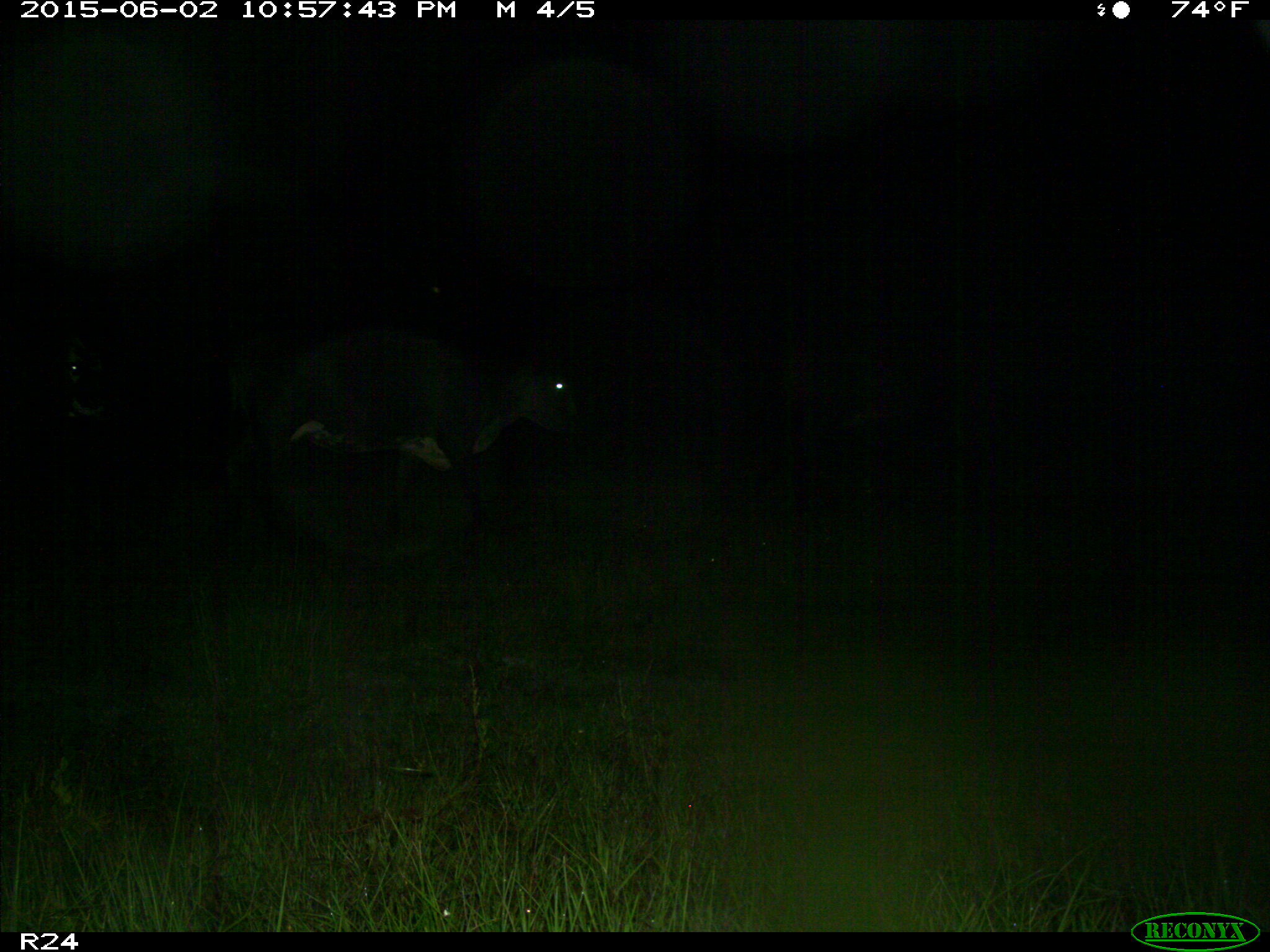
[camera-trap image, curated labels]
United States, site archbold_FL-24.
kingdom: Animalia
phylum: Chordata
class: Mammalia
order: Artiodactyla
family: Bovidae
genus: Bos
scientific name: Bos taurus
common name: domestic cow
Bos taurus (domestic cow).